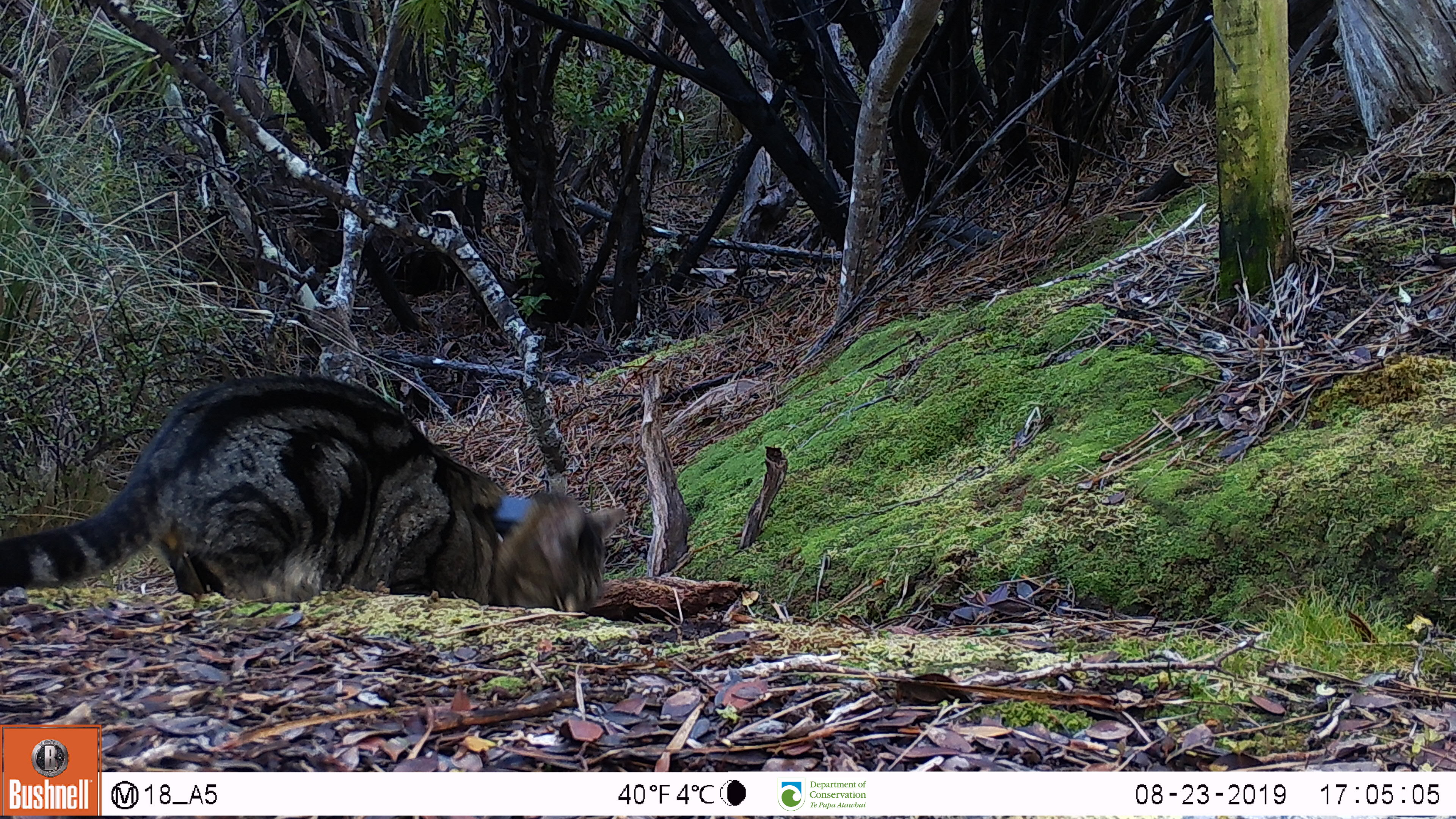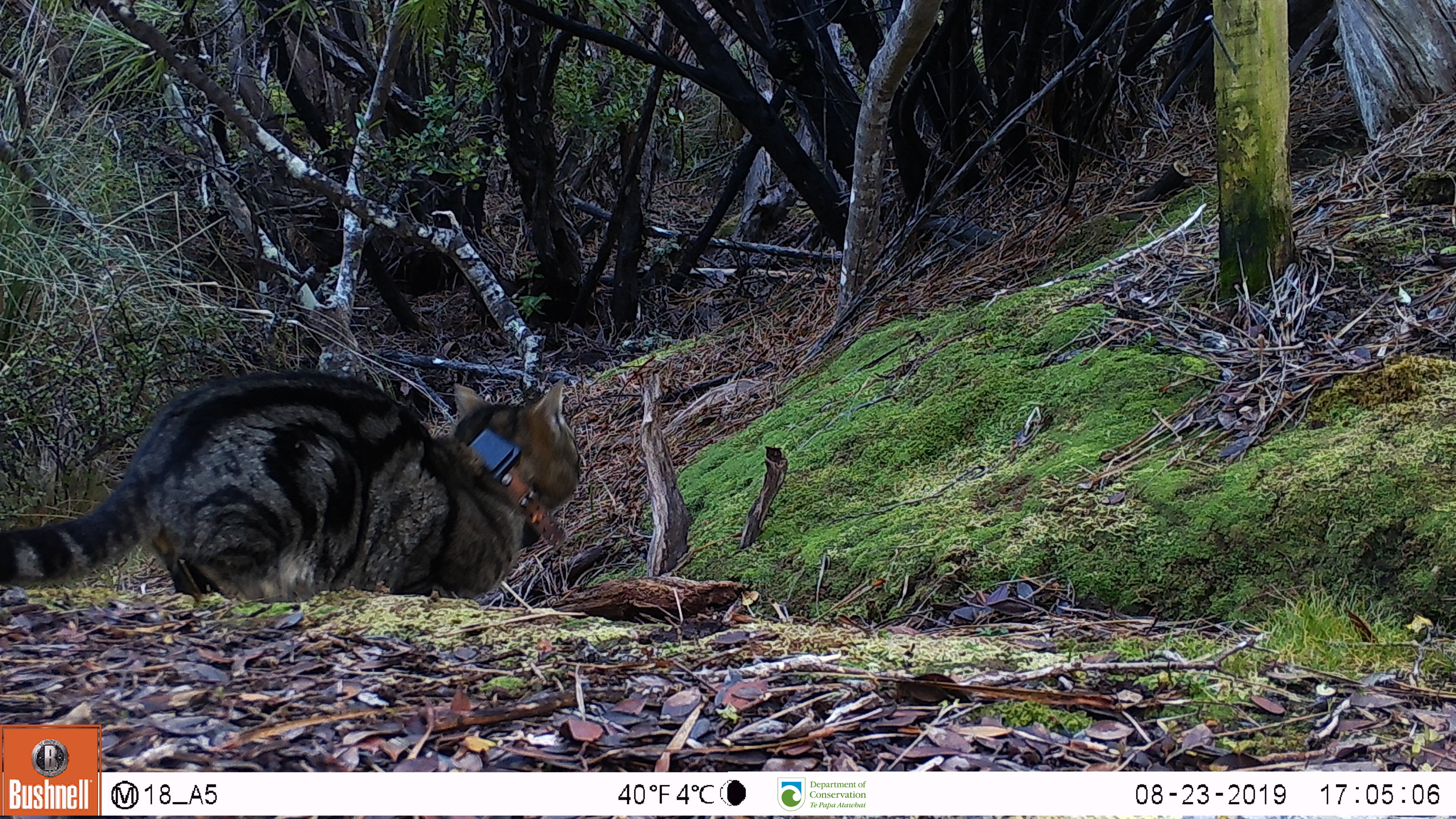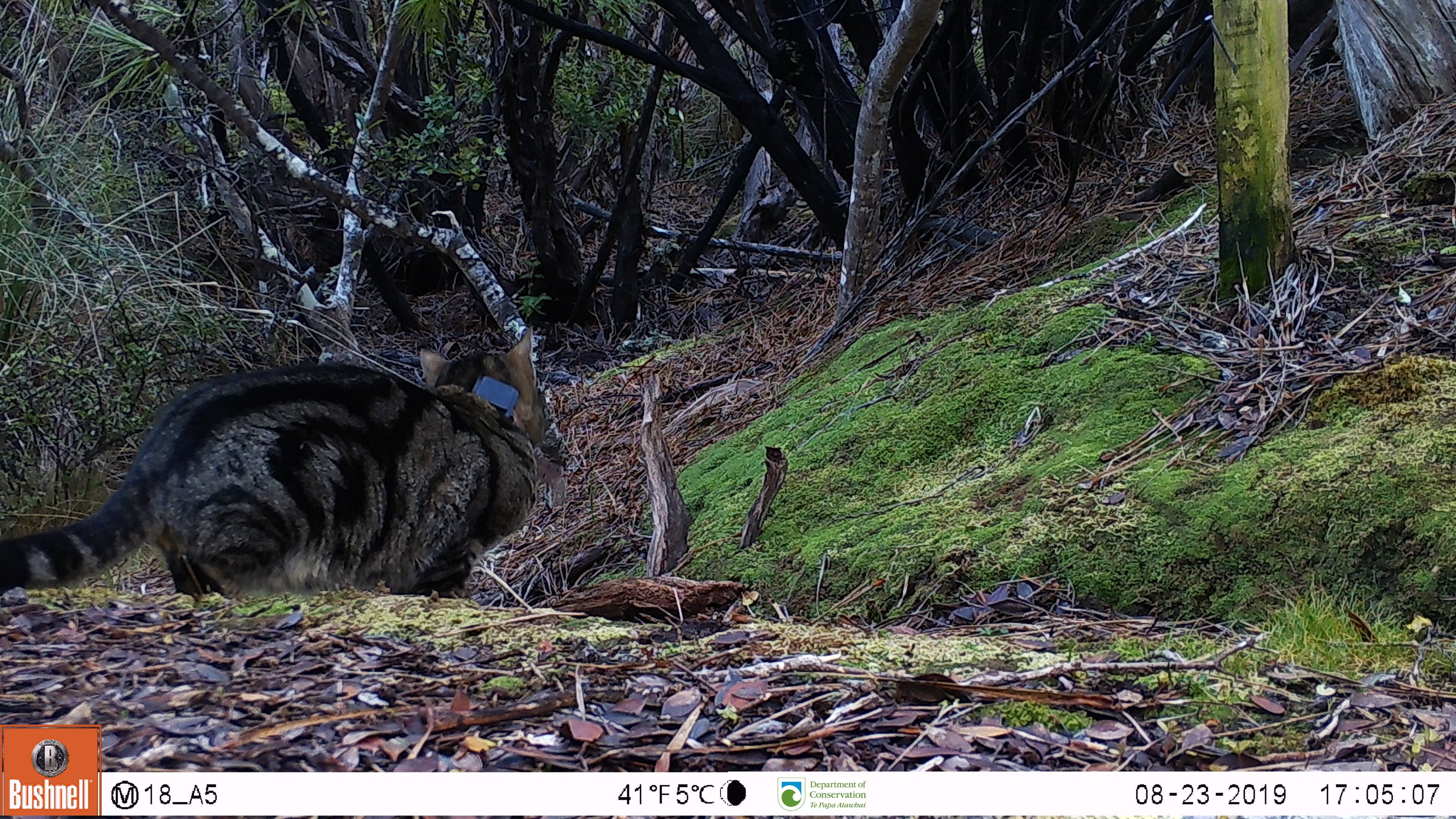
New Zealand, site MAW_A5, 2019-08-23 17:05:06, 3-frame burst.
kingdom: Animalia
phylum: Chordata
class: Mammalia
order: Carnivora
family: Felidae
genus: Felis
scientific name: Felis catus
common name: domestic cat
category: cat